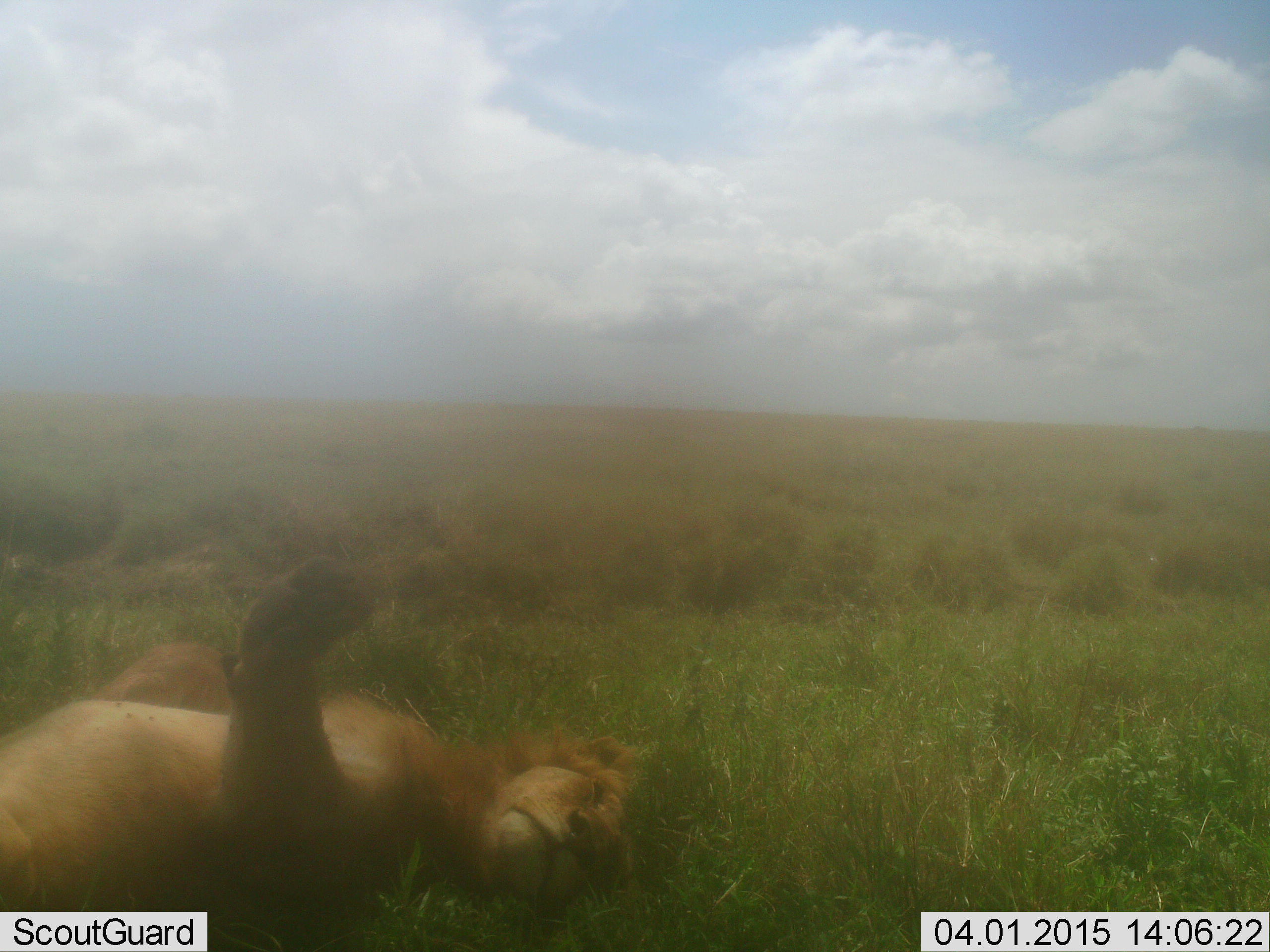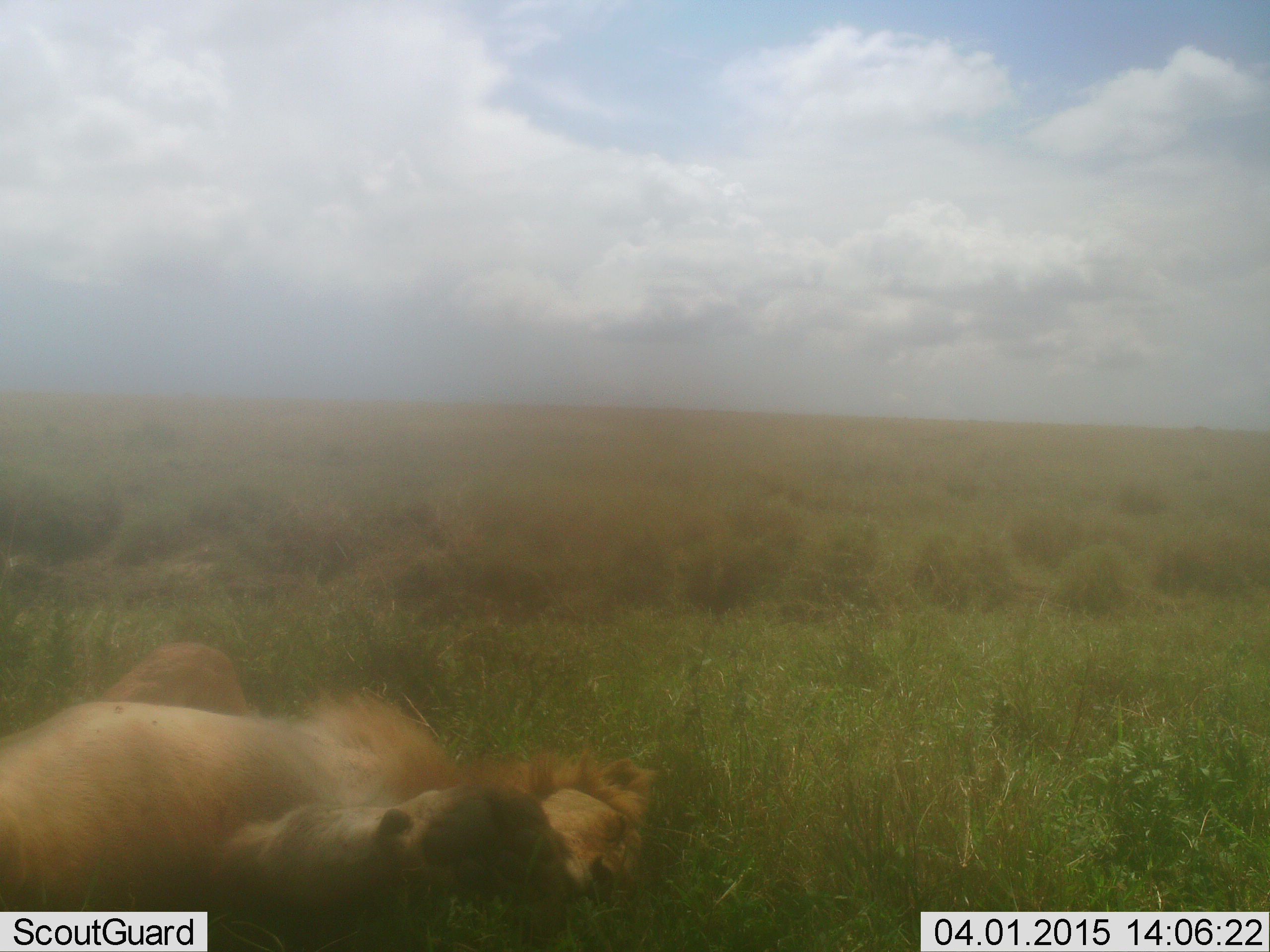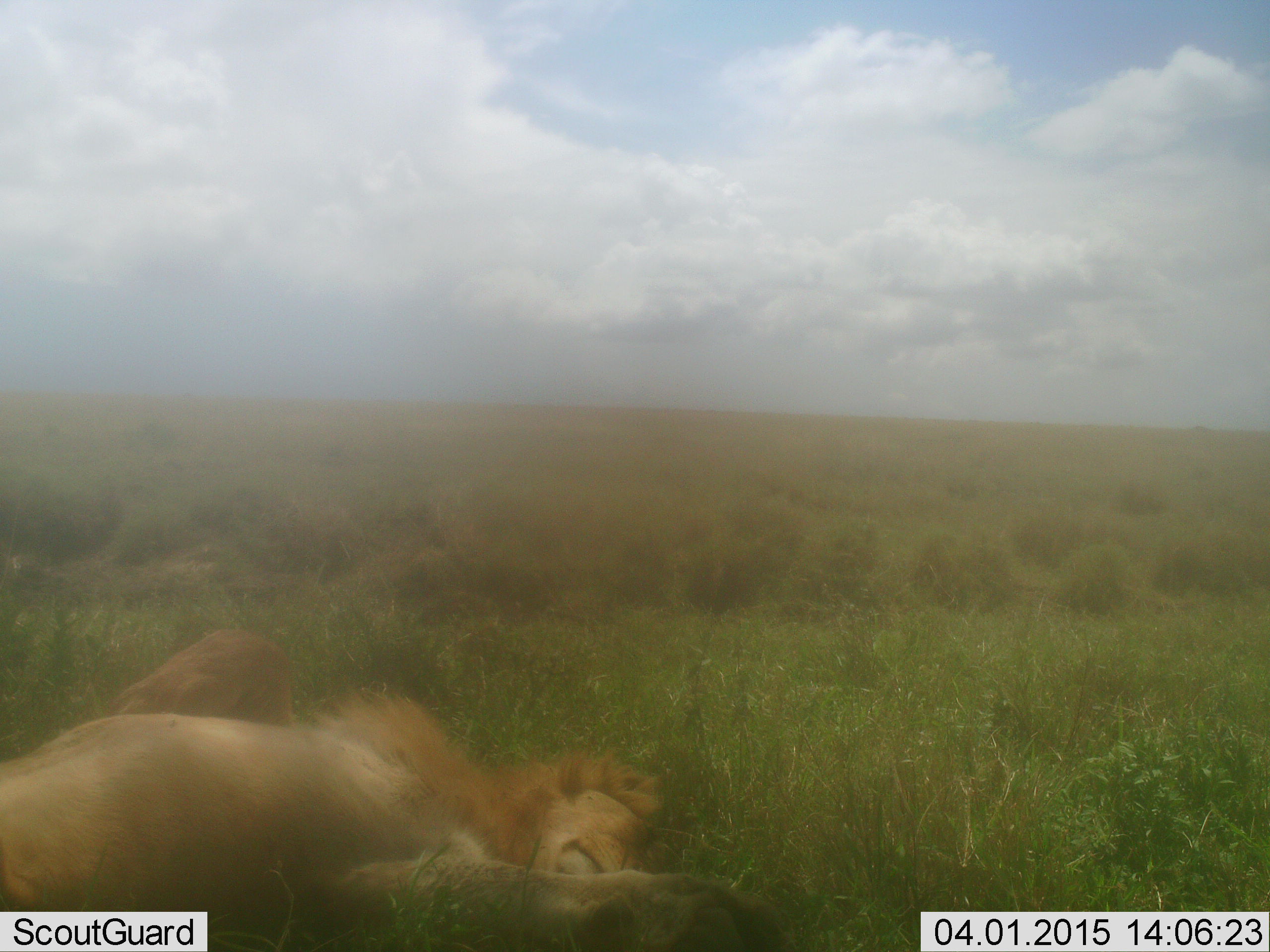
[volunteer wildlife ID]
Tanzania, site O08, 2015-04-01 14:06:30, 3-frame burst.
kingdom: Animalia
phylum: Chordata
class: Mammalia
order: Carnivora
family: Felidae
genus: Panthera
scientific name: Panthera leo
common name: lion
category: lionmale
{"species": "lionmale (lion) (Panthera leo)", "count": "1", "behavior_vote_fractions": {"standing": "0%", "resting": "100%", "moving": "0%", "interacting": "0%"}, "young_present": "0%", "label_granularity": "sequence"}